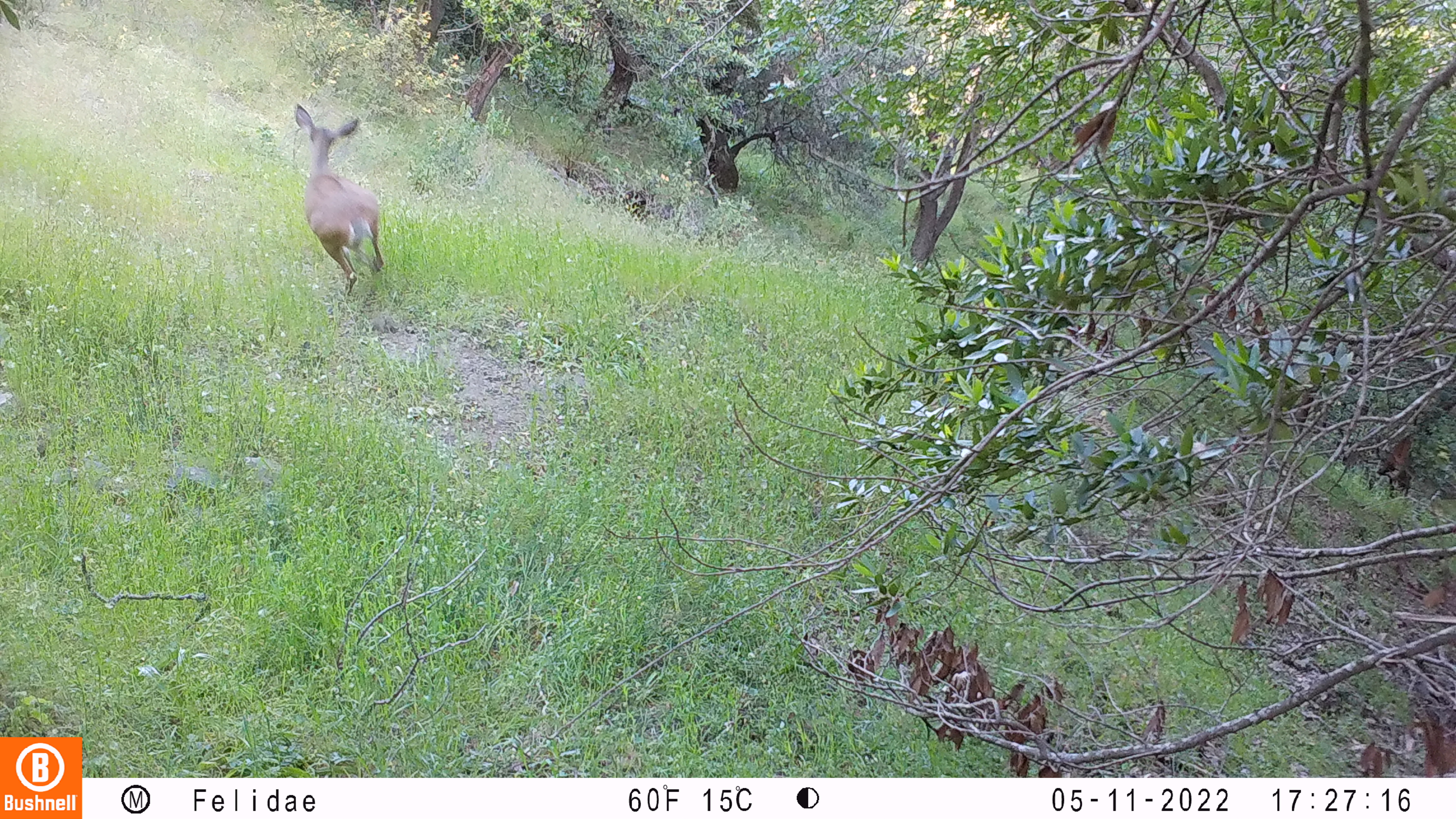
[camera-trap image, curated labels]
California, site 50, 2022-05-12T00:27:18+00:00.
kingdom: Animalia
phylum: Chordata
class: Mammalia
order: Artiodactyla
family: Cervidae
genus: Odocoileus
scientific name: Odocoileus hemionus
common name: mule deer